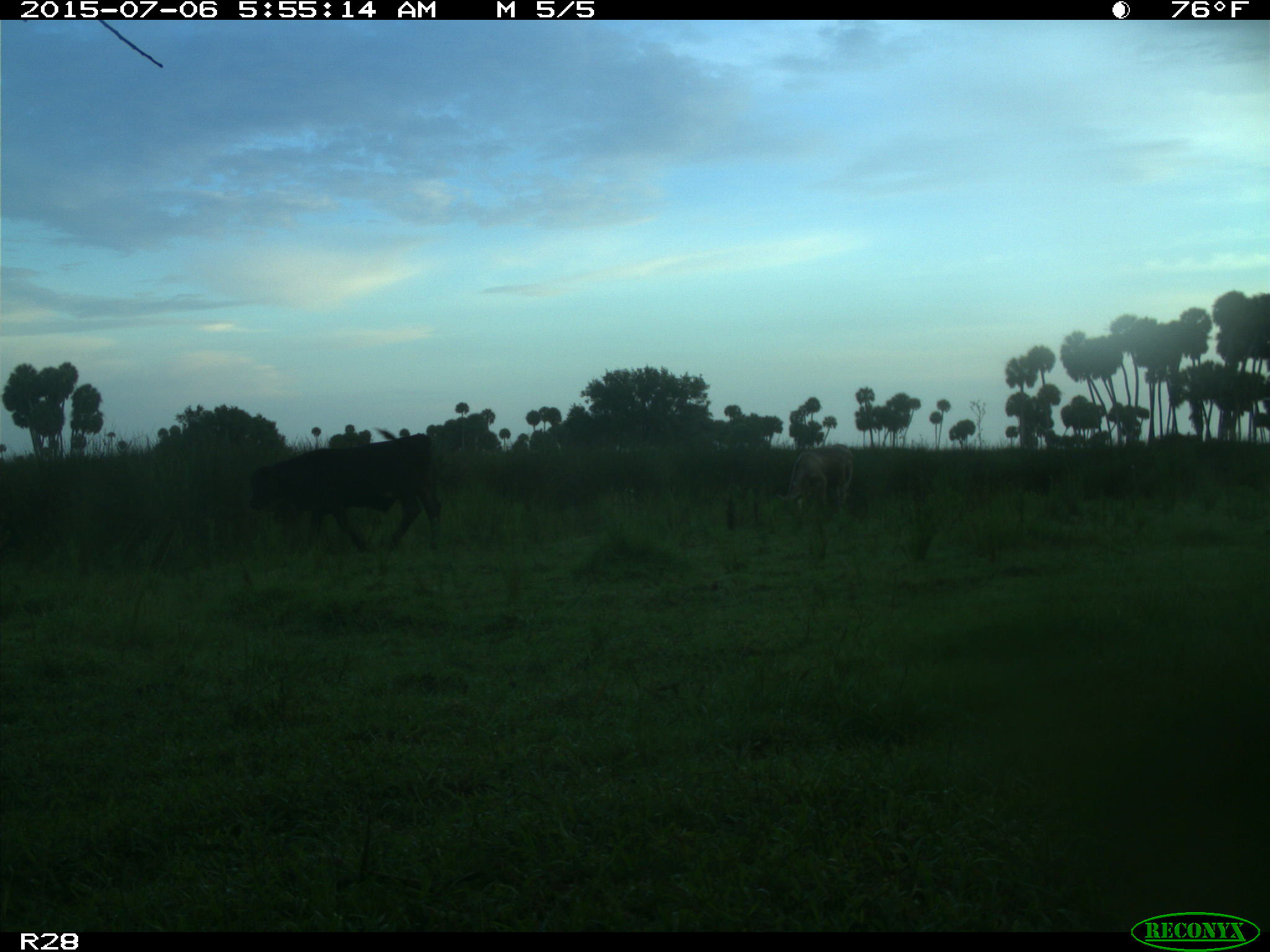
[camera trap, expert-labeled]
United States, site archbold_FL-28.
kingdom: Animalia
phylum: Chordata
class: Mammalia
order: Artiodactyla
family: Bovidae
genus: Bos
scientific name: Bos taurus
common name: domestic cow